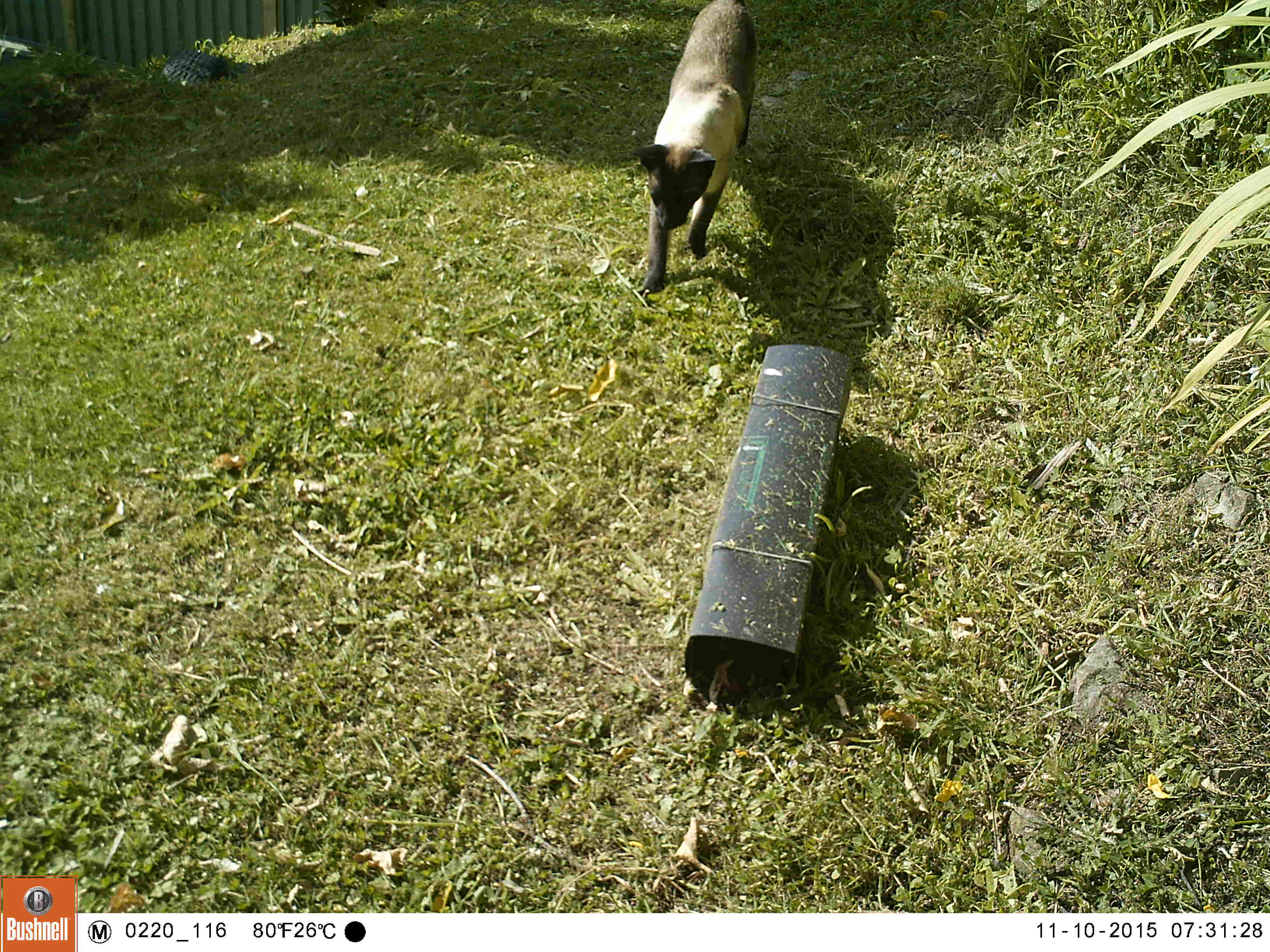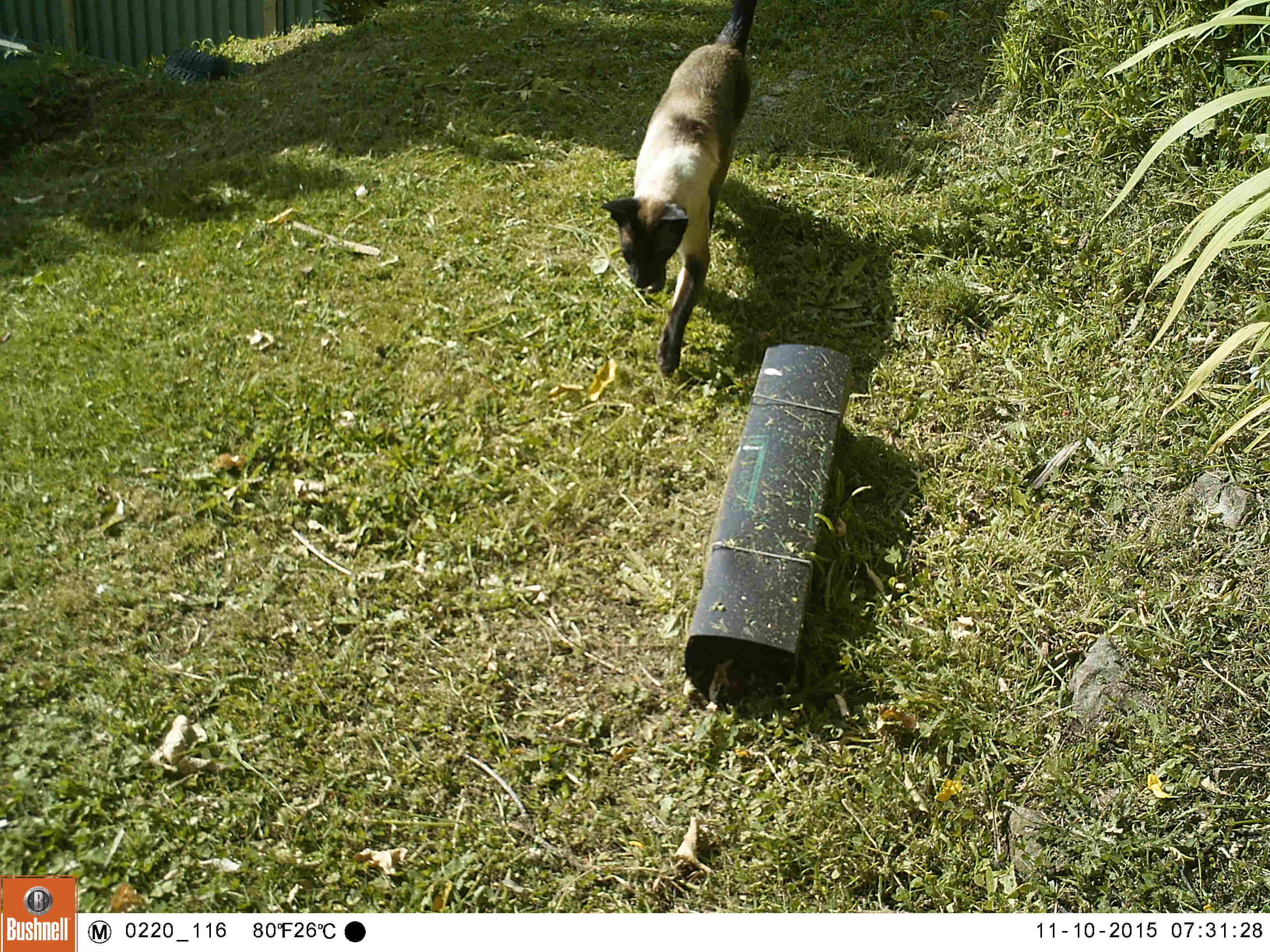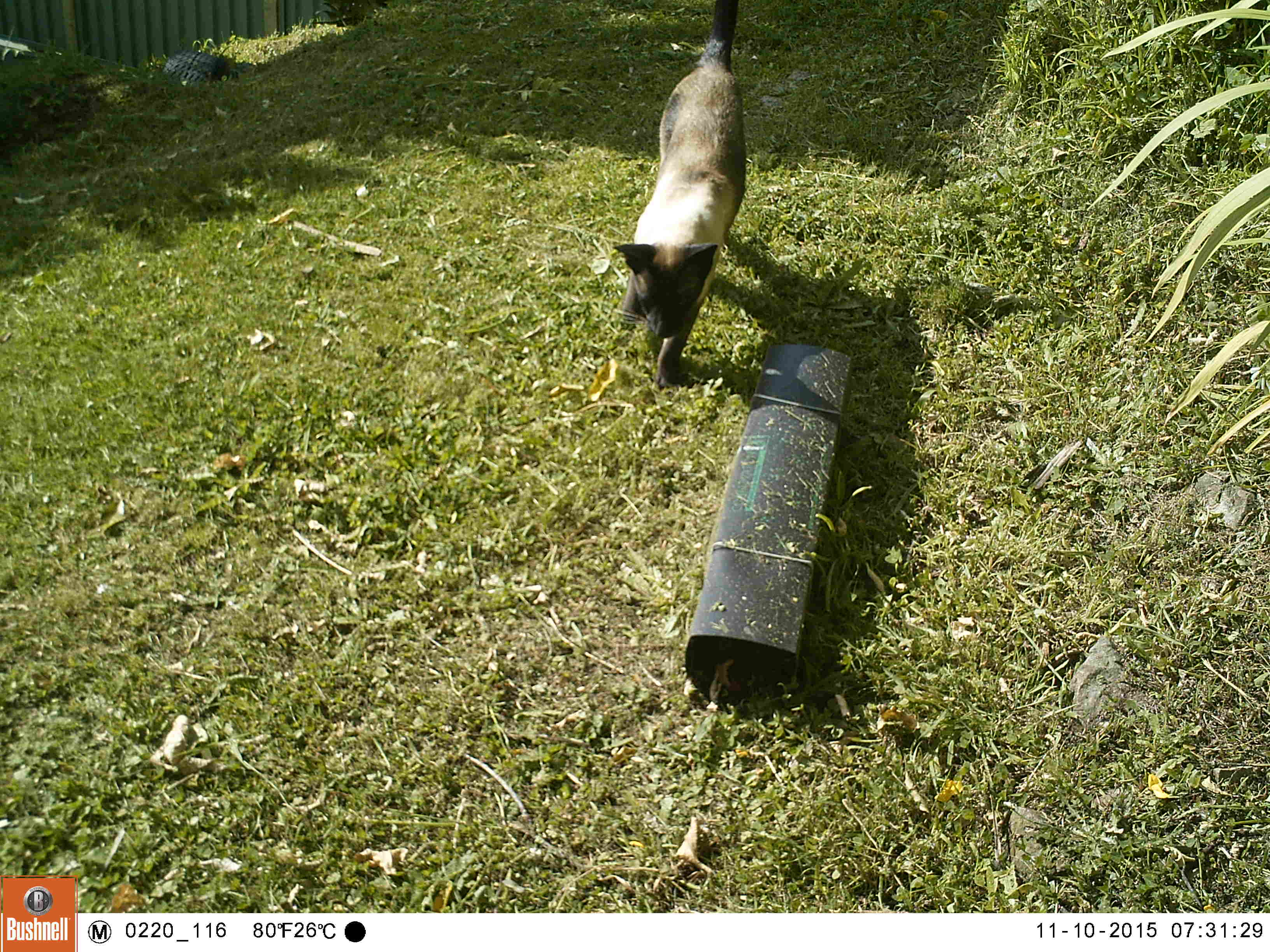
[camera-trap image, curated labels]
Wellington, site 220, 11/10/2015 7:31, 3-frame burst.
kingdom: Animalia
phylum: Chordata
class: Mammalia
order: Carnivora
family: Felidae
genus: Felis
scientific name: Felis catus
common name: cat